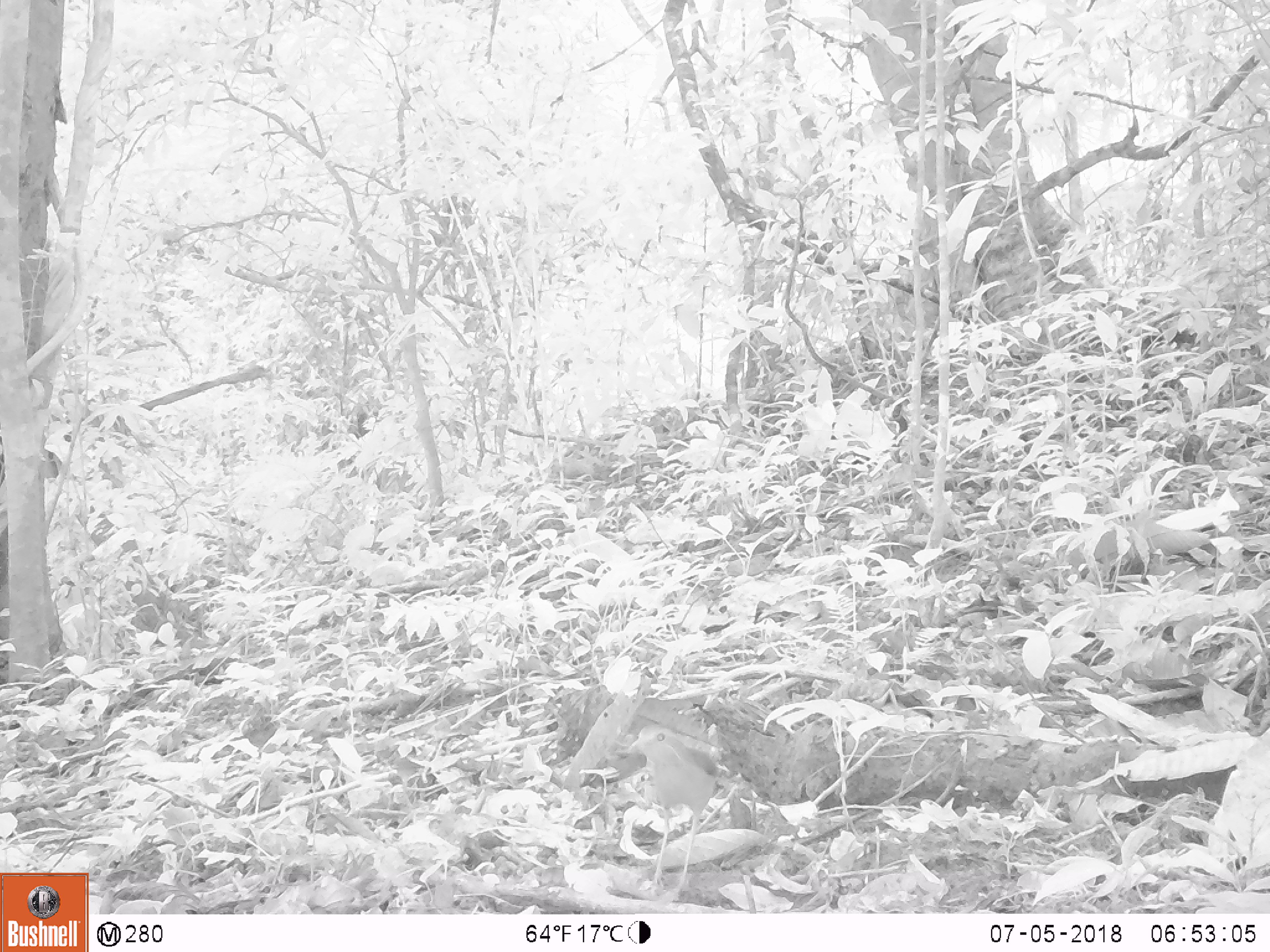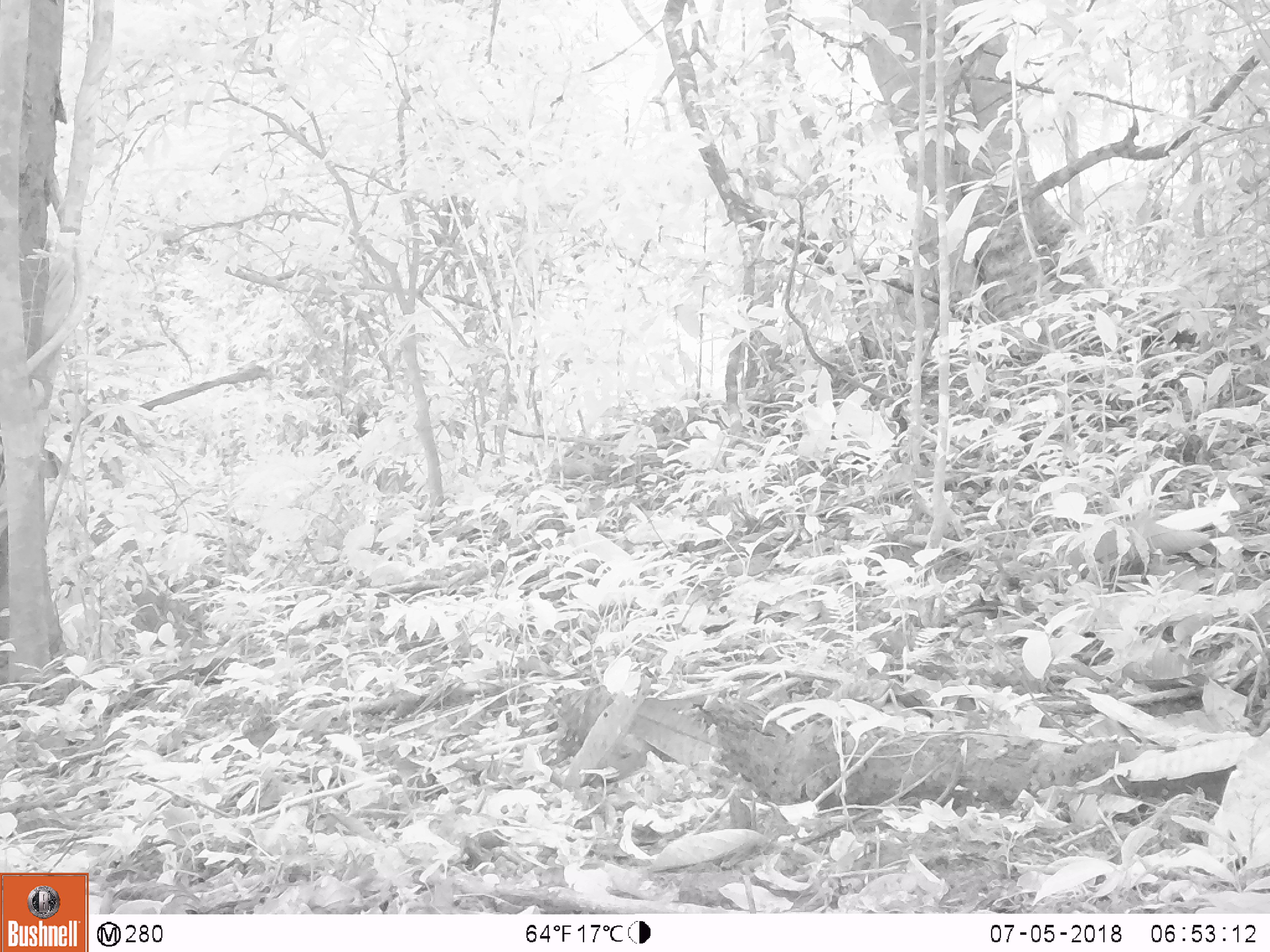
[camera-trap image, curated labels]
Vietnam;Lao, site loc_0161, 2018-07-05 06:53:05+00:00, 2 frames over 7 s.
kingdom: Animalia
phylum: Chordata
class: Aves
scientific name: Aves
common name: bird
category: unidentified bird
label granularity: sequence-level